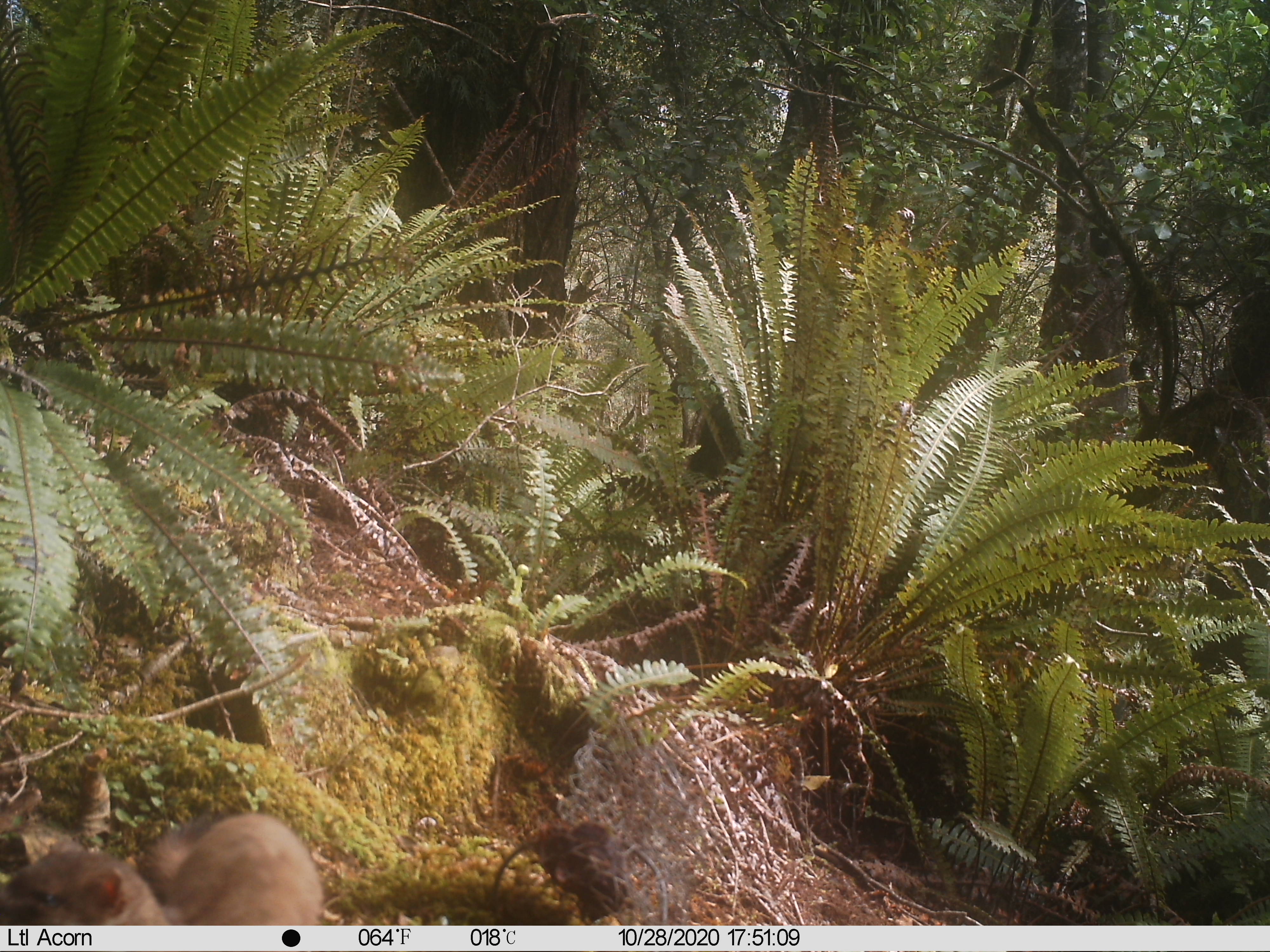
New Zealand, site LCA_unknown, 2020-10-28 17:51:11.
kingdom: Animalia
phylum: Chordata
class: Mammalia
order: Carnivora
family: Mustelidae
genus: Mustela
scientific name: Mustela erminea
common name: stoat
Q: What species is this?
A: Stoat (Mustela erminea).